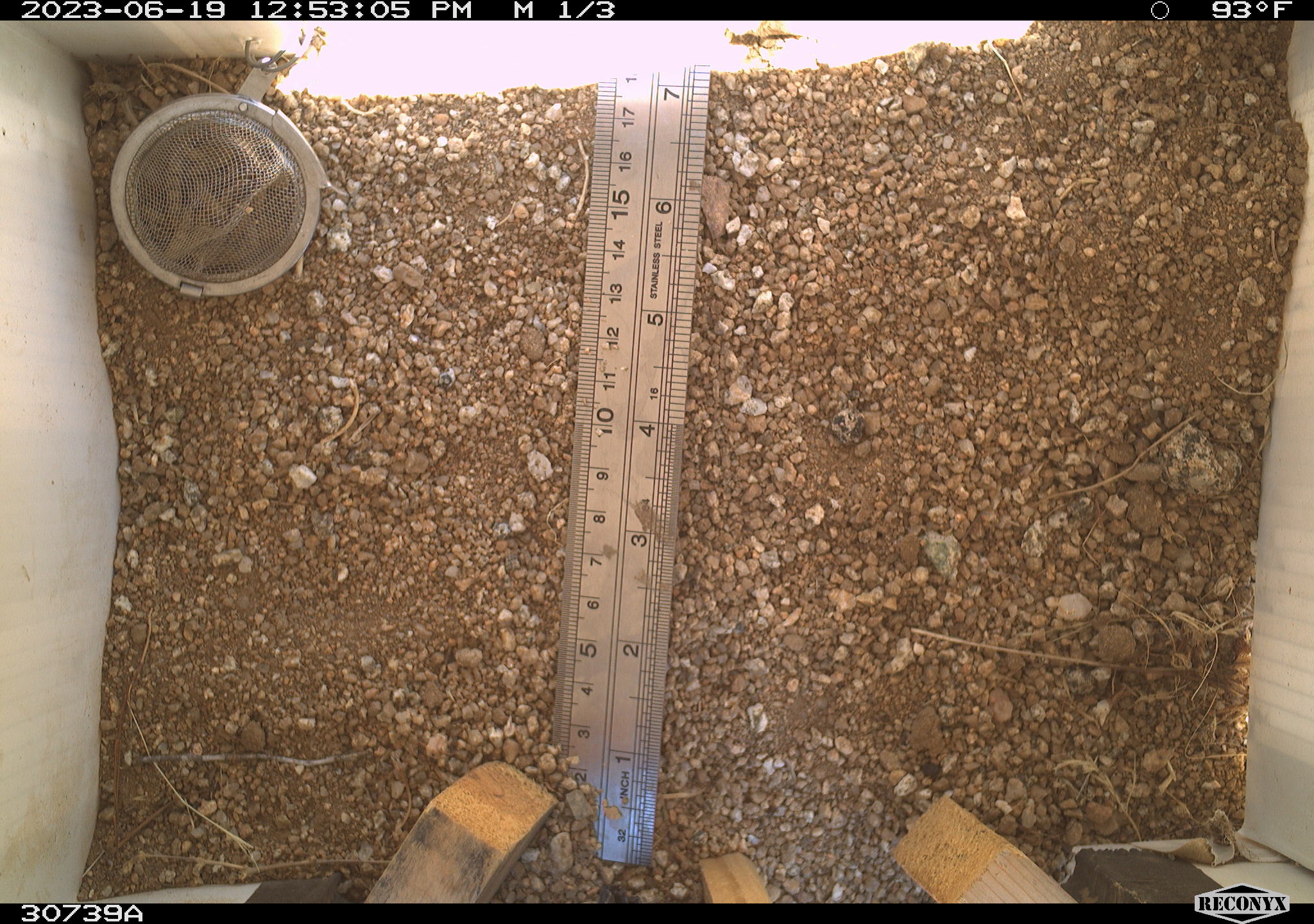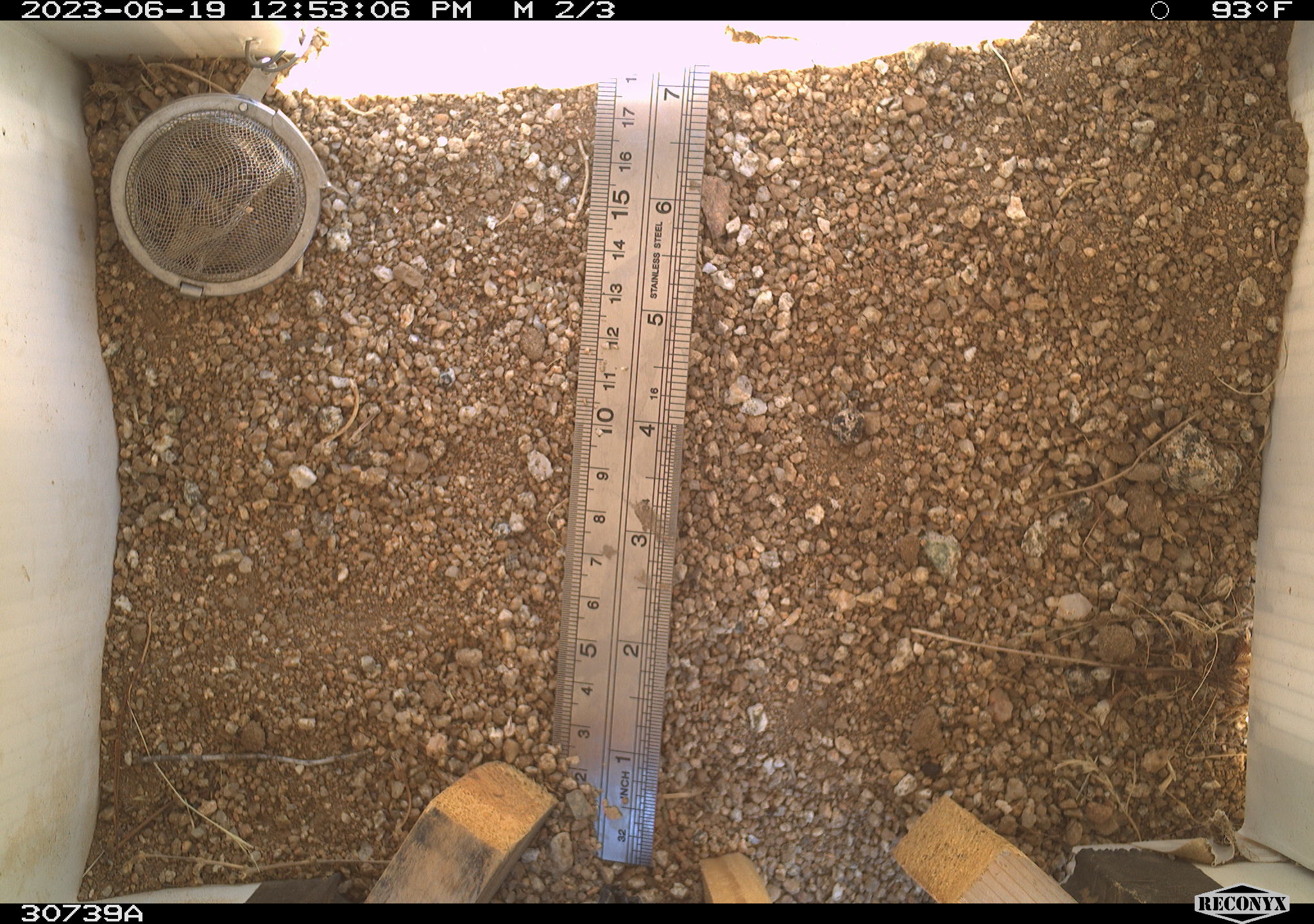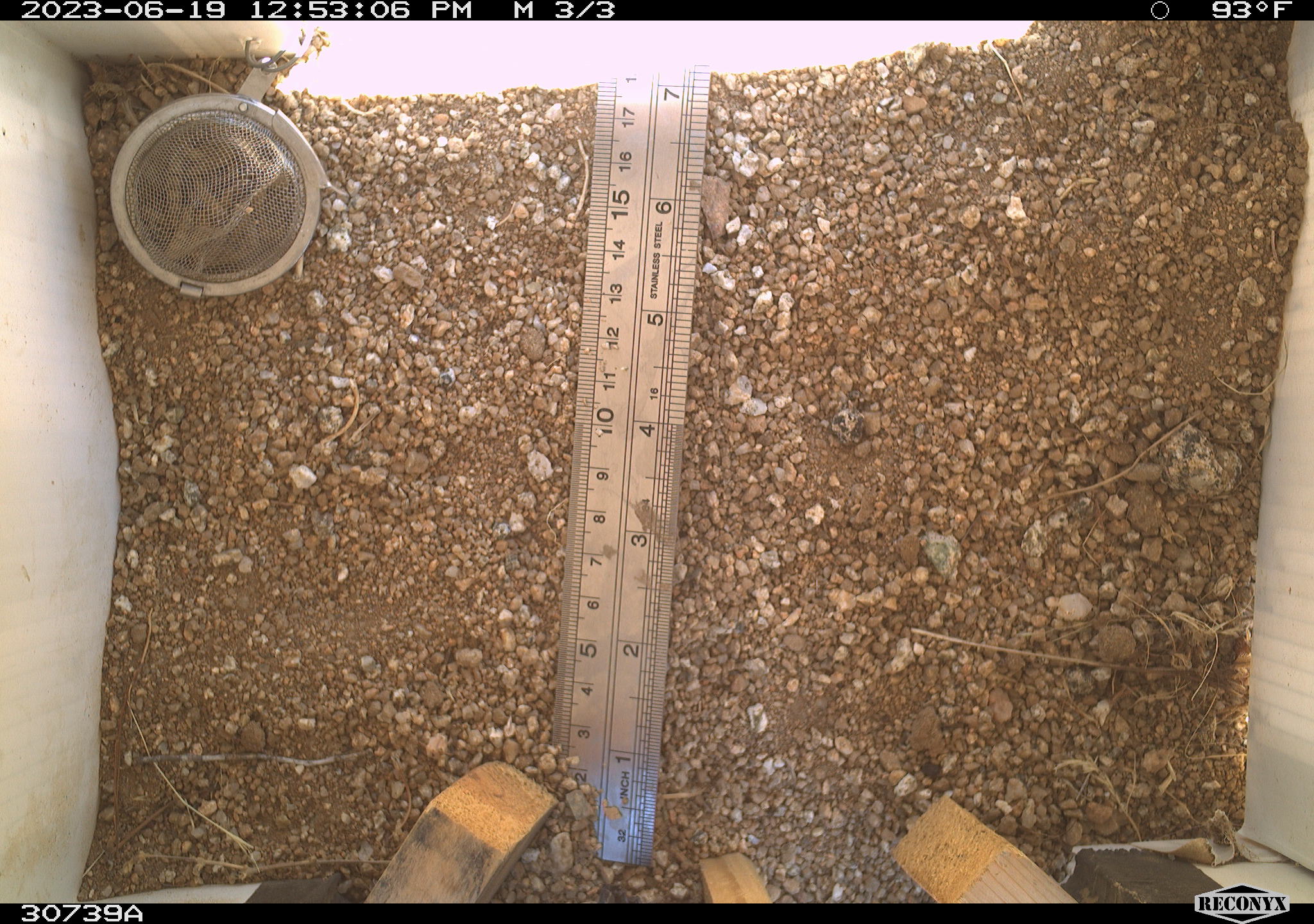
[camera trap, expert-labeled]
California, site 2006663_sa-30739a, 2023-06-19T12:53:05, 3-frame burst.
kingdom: Animalia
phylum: Chordata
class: Mammalia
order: Rodentia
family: Sciuridae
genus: Ammospermophilus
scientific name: Ammospermophilus leucurus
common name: white-tailed antelope squirrel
White-tailed antelope squirrel (Ammospermophilus leucurus).